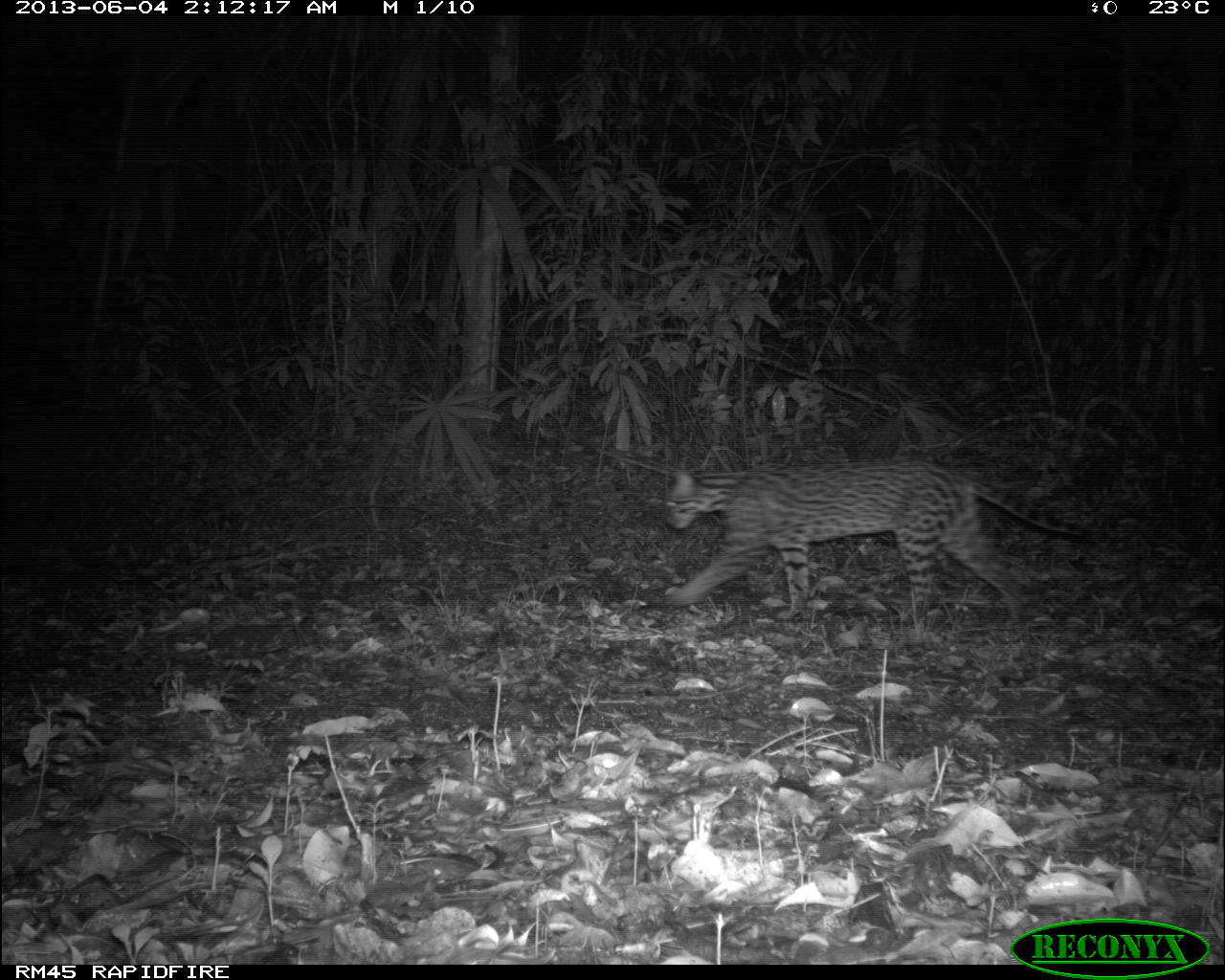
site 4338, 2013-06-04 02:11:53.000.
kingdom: Animalia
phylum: Chordata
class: Mammalia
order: Carnivora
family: Felidae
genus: Leopardus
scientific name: Leopardus pardalis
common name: ocelot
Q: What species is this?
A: Leopardus pardalis (ocelot).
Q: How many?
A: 1.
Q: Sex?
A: Female.